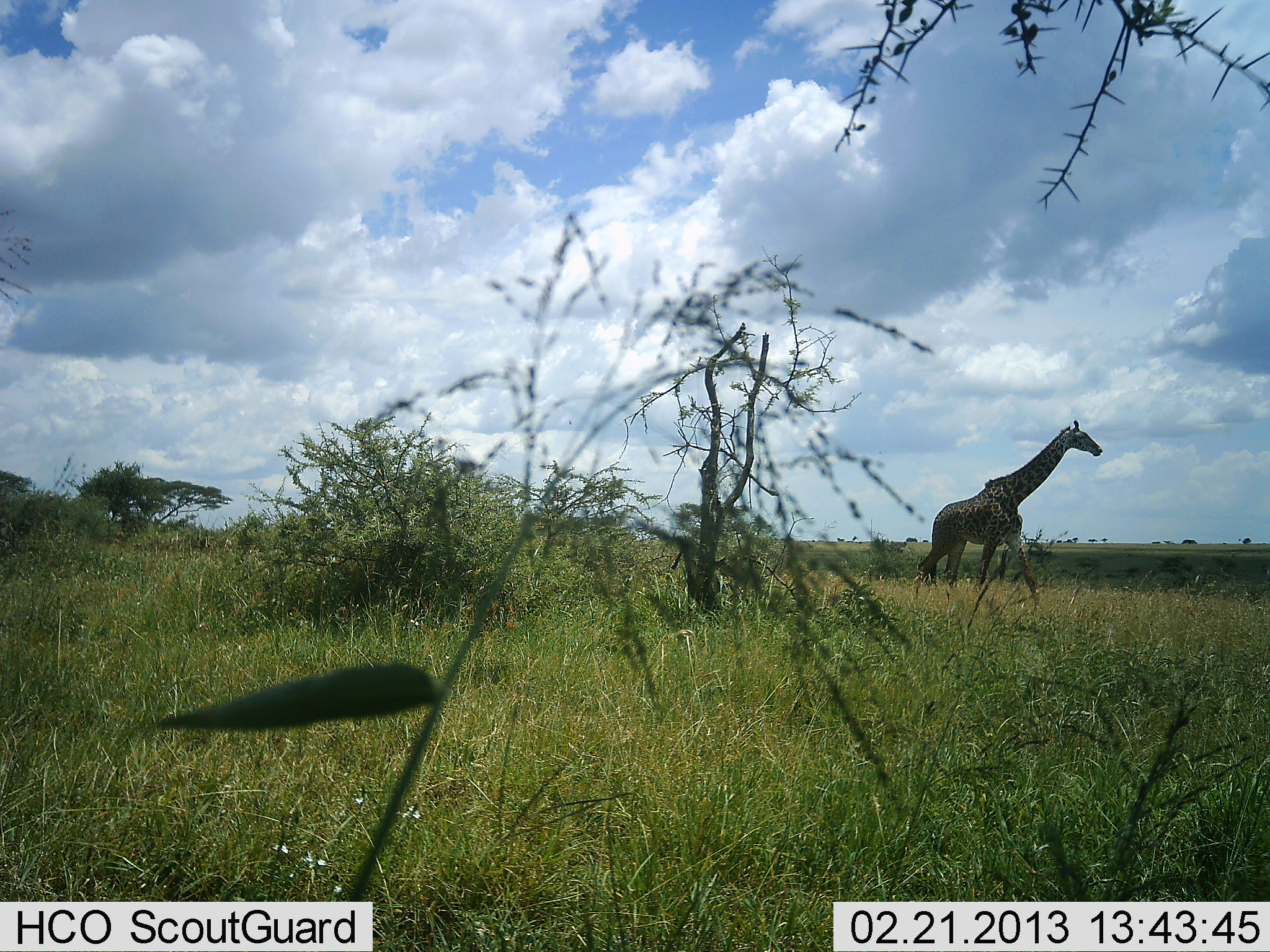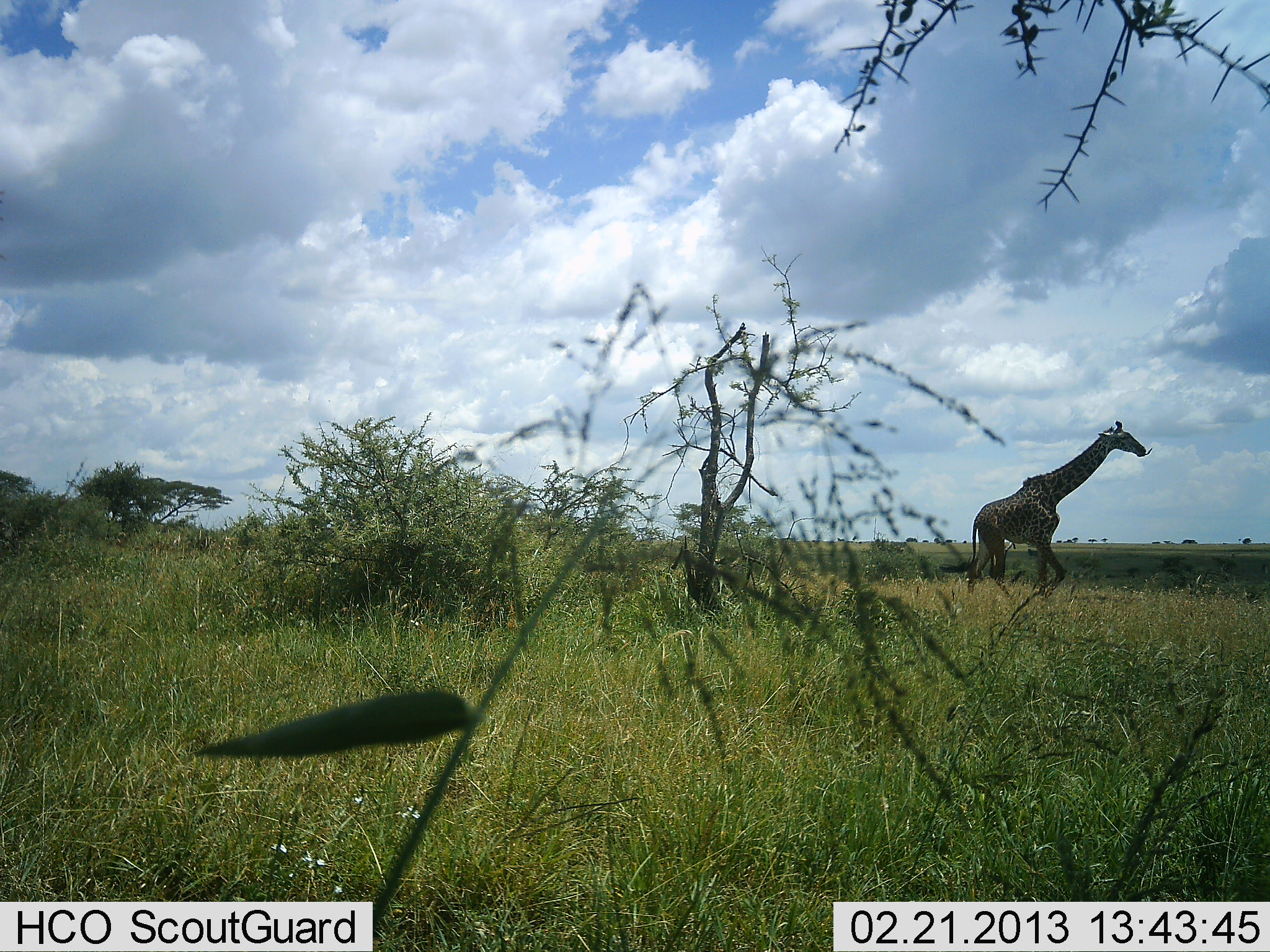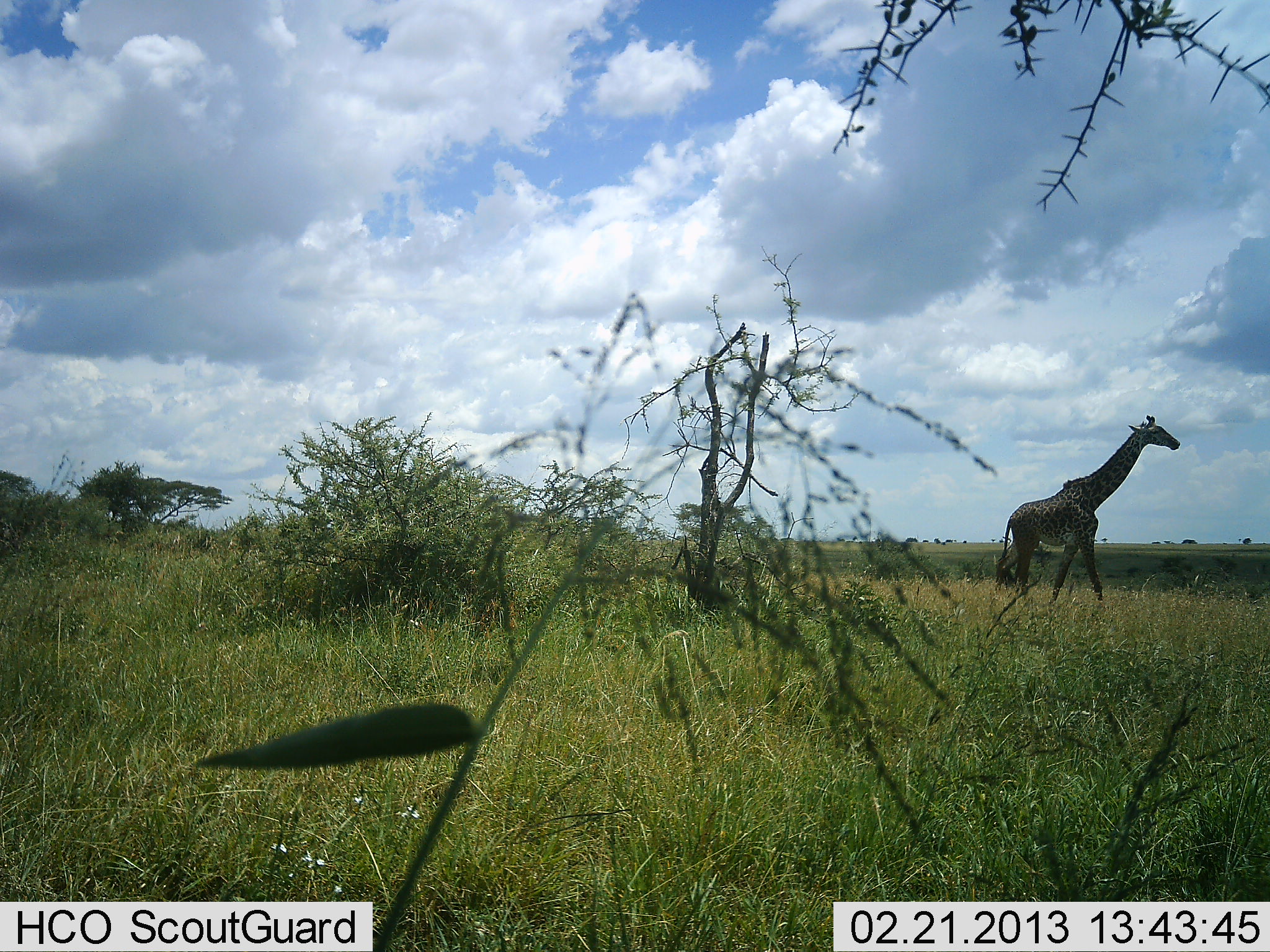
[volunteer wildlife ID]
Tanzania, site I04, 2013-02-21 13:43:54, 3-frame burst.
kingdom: Animalia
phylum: Chordata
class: Mammalia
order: Artiodactyla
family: Giraffidae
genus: Giraffa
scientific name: Giraffa camelopardalis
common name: giraffe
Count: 1.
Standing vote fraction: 5%.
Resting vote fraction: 0%.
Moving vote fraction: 95%.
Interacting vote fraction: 0%.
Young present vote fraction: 0%.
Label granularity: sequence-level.